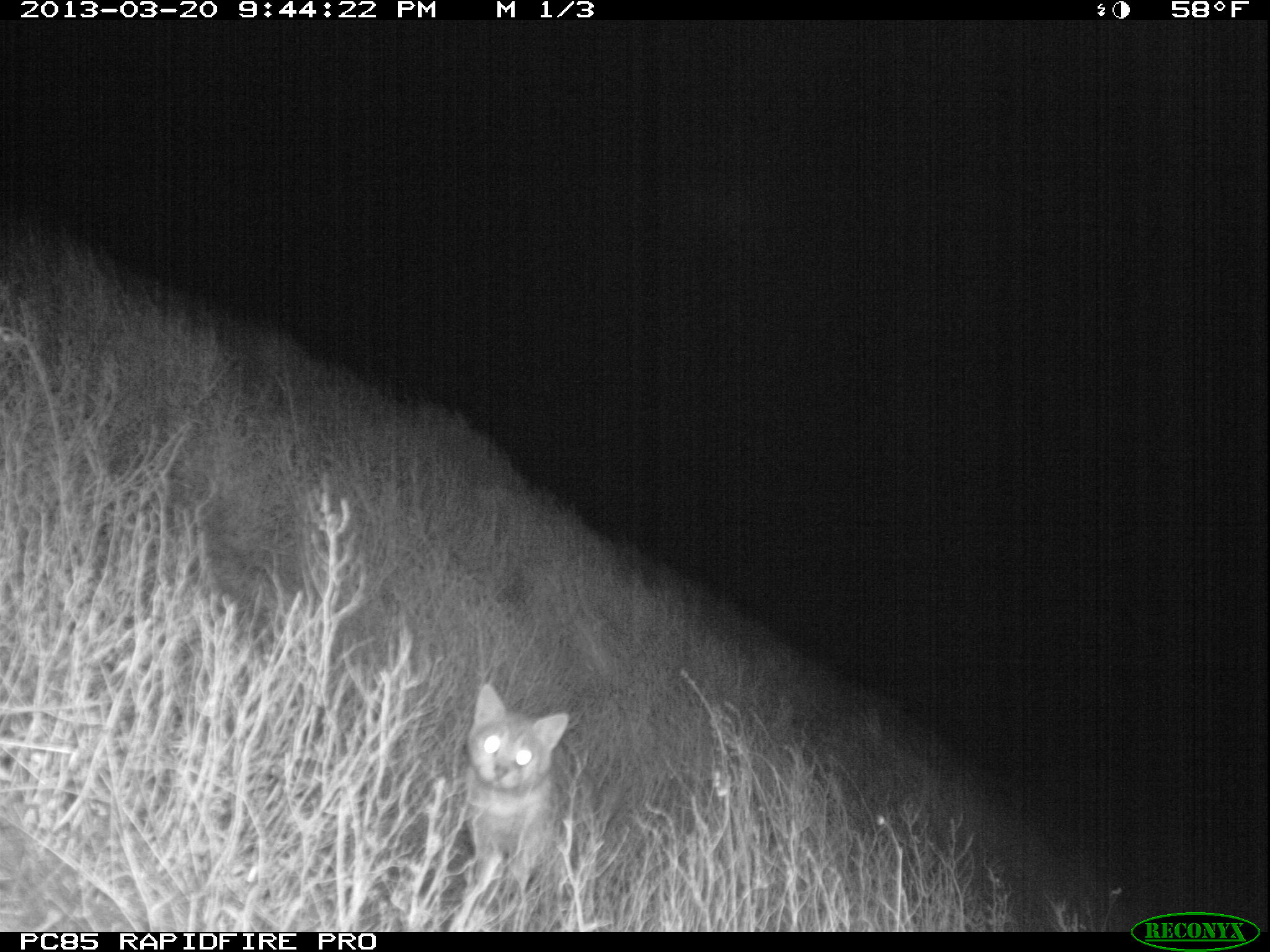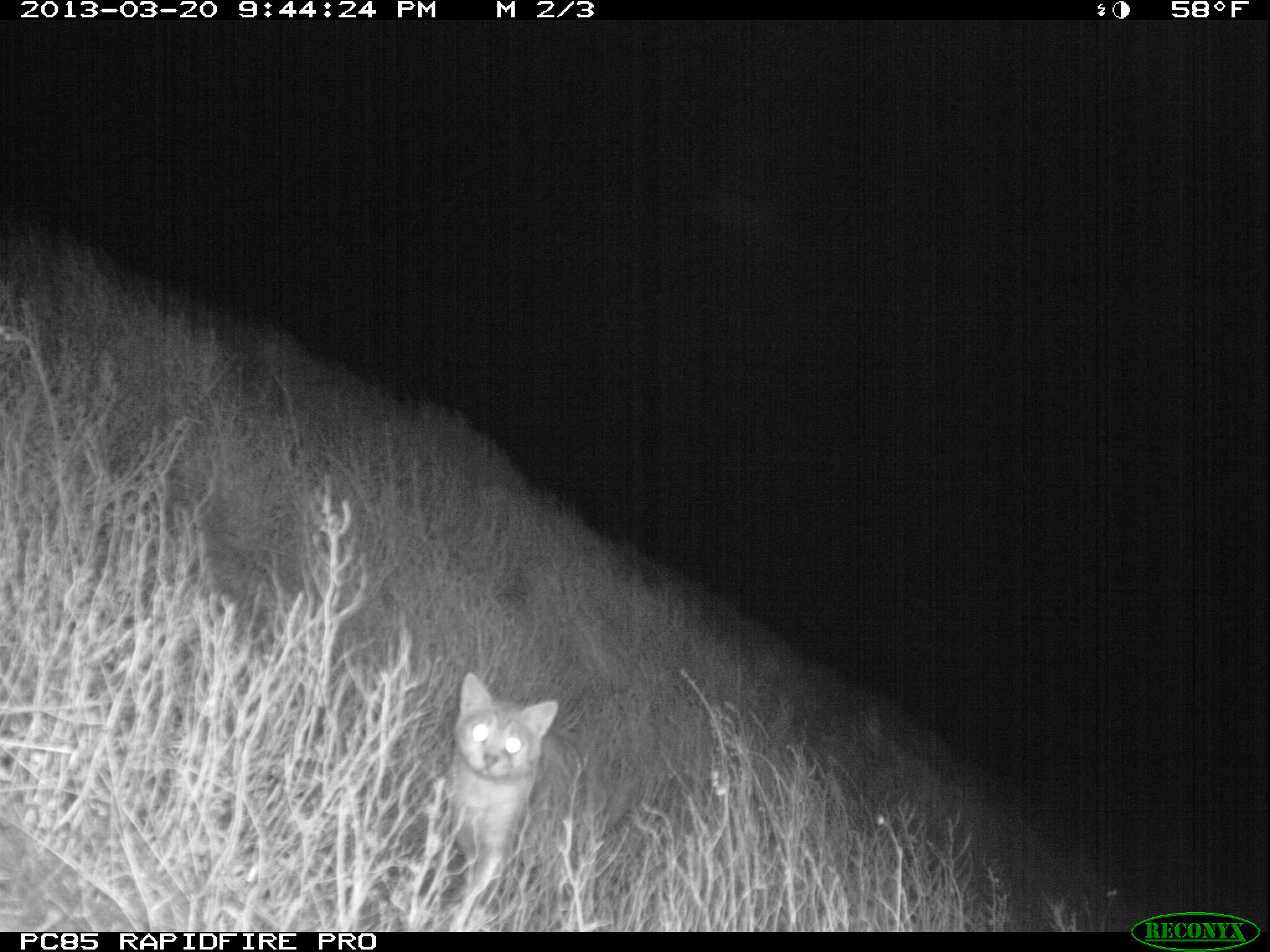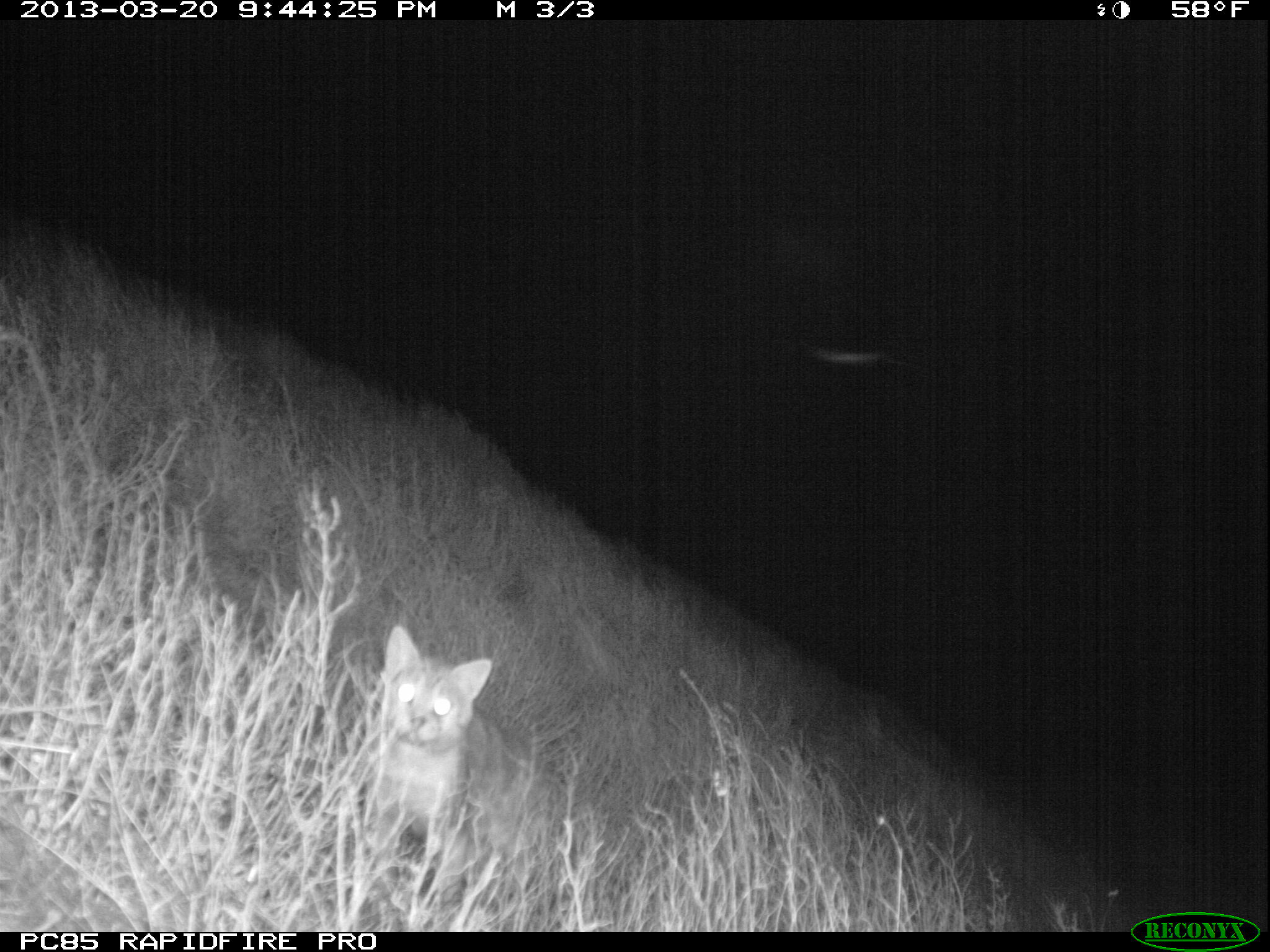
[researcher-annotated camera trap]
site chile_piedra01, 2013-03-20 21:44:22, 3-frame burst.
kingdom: Animalia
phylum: Chordata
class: Mammalia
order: Carnivora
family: Felidae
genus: Felis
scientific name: Felis catus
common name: cat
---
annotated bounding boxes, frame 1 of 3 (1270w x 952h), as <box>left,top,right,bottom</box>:
cat: <box>455,678,574,913</box>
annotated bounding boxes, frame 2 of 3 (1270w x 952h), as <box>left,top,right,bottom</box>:
cat: <box>440,671,574,931</box>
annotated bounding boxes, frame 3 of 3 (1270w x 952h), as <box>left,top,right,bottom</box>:
cat: <box>350,622,547,915</box>